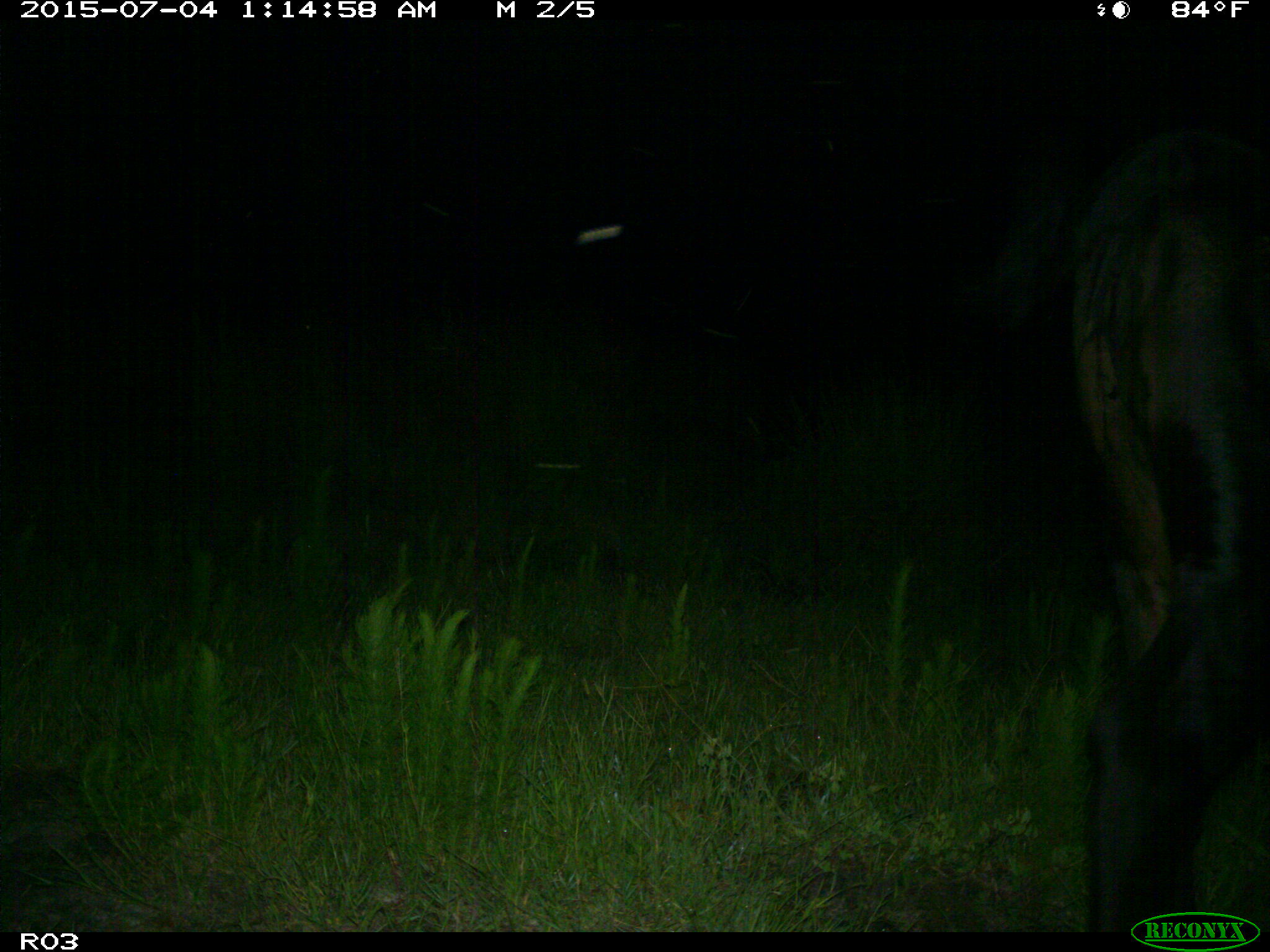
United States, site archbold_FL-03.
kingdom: Animalia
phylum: Chordata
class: Mammalia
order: Artiodactyla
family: Bovidae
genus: Bos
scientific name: Bos taurus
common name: domestic cow